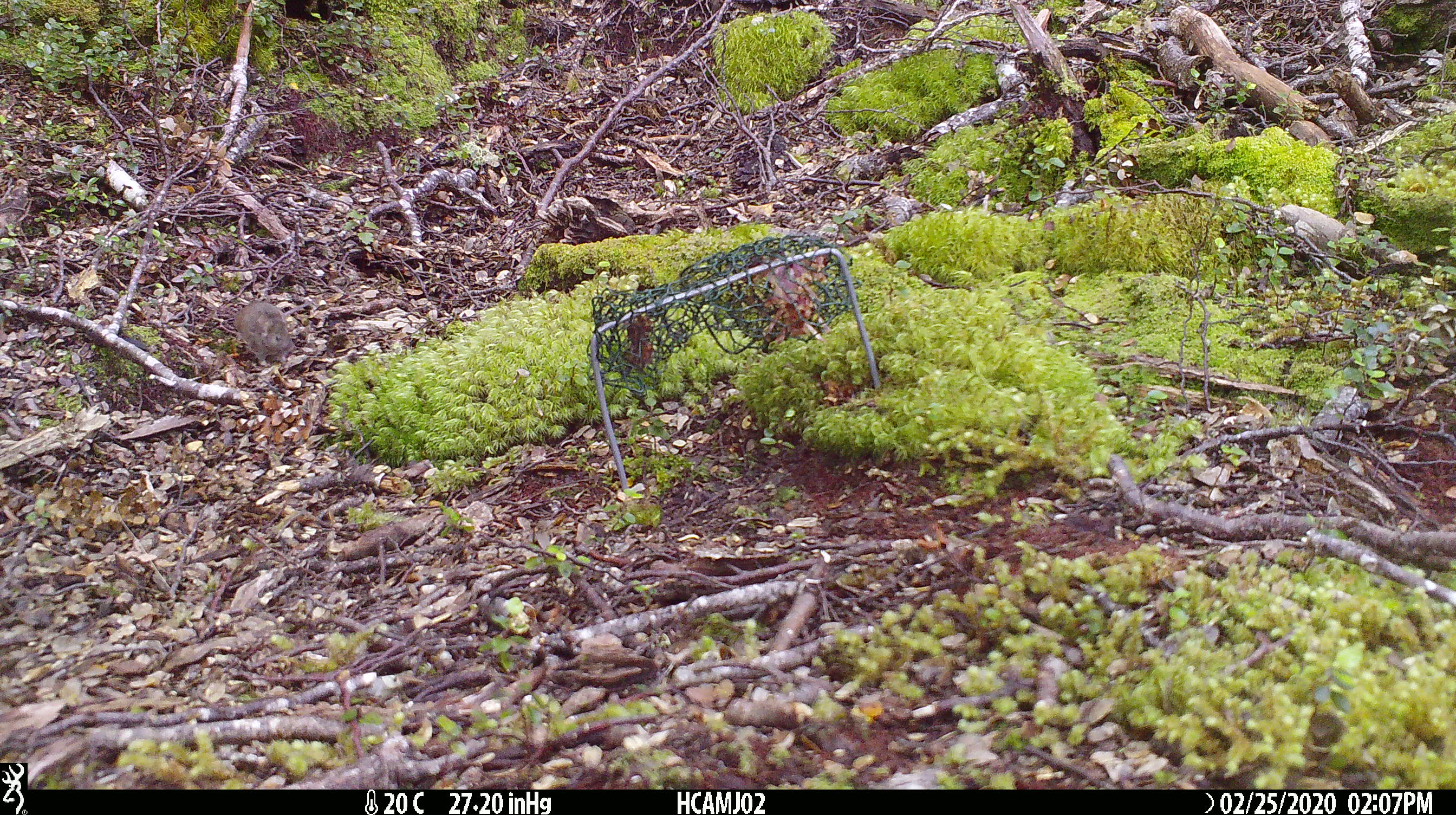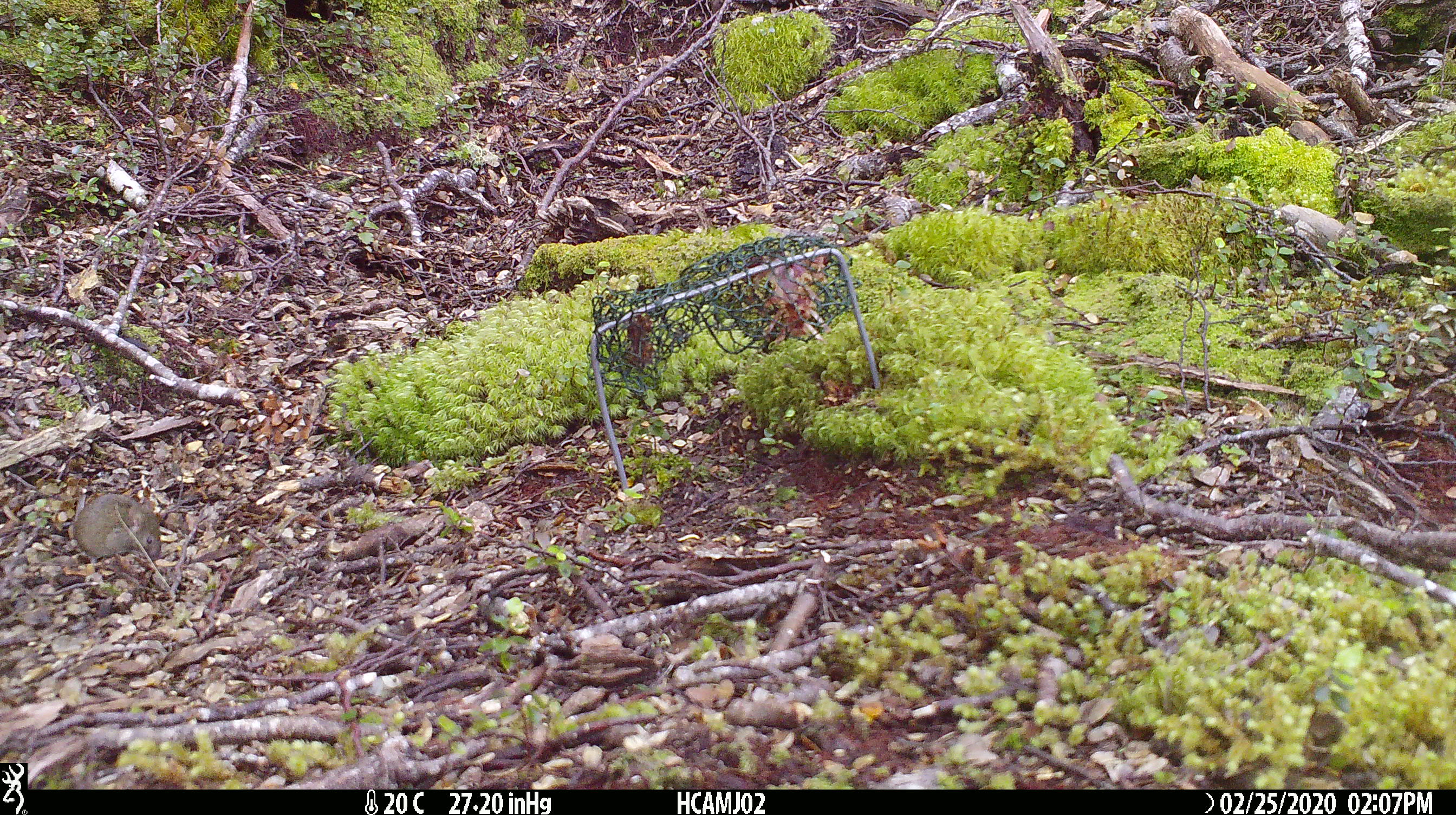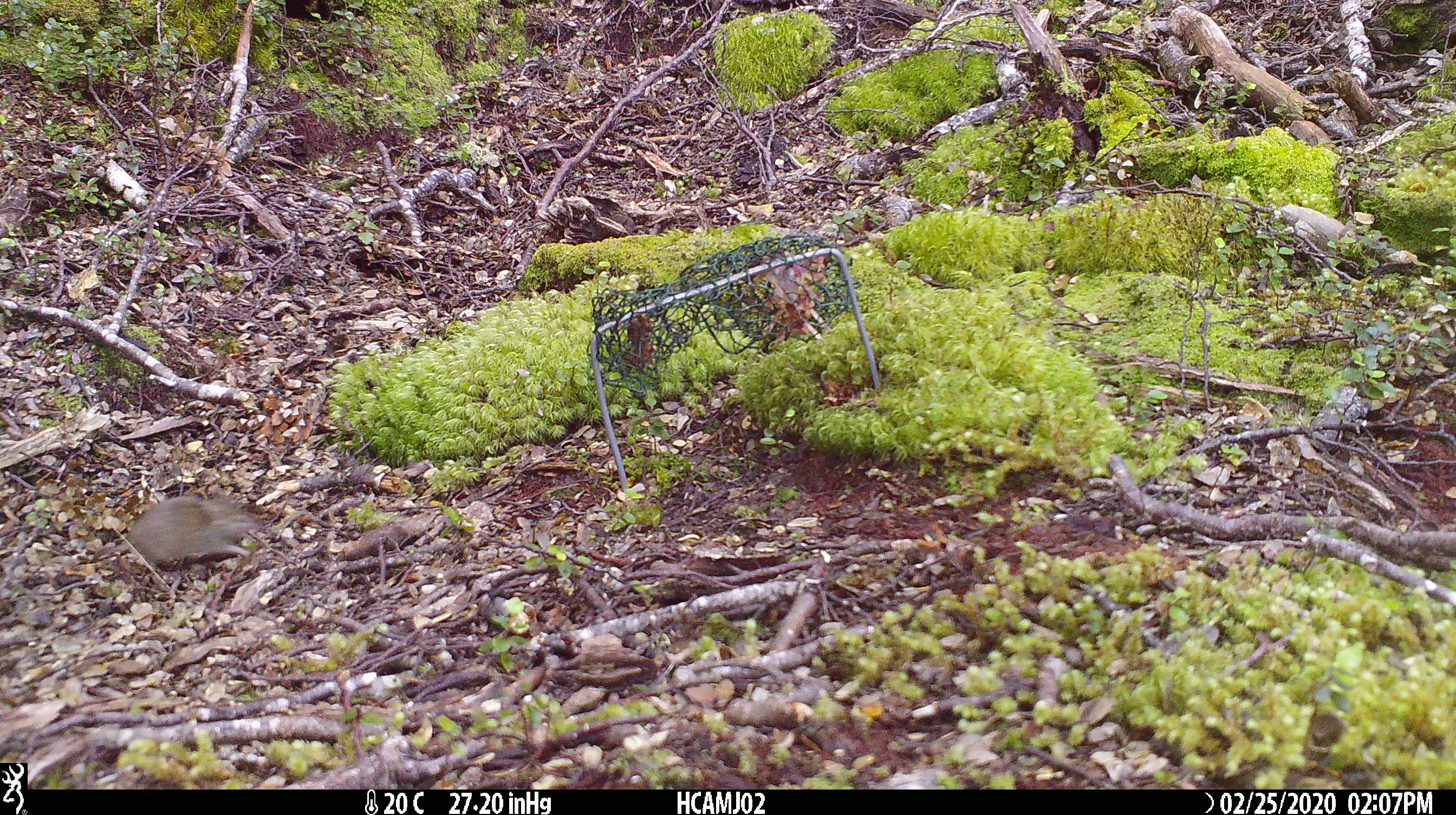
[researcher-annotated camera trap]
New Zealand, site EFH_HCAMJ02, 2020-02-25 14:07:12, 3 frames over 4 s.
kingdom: Animalia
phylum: Chordata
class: Mammalia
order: Rodentia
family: Muridae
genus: Mus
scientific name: Mus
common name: mouse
Mouse (Mus).